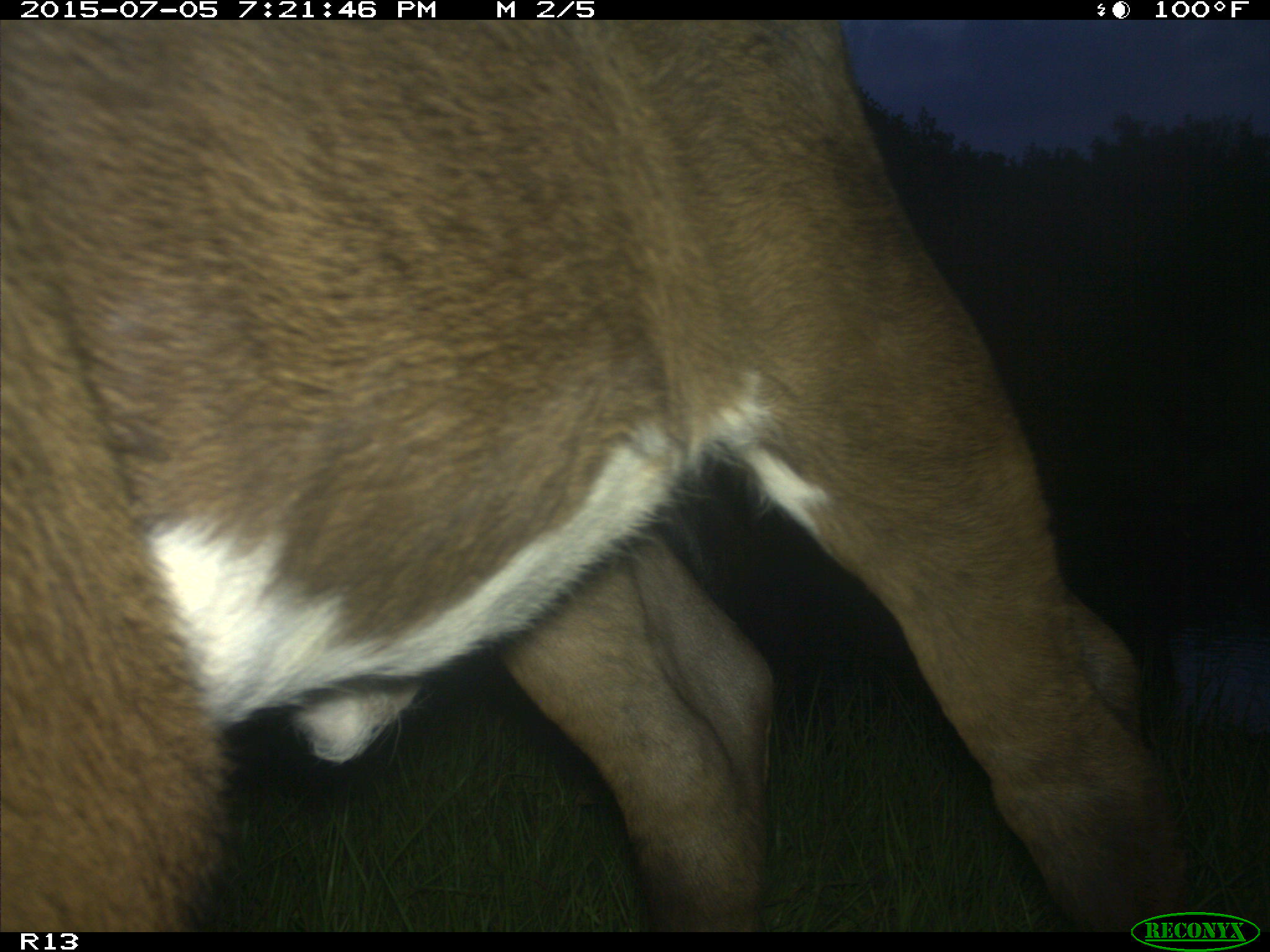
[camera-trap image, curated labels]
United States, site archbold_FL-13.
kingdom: Animalia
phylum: Chordata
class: Mammalia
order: Artiodactyla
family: Bovidae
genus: Bos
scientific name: Bos taurus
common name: domestic cow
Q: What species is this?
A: Bos taurus (domestic cow).